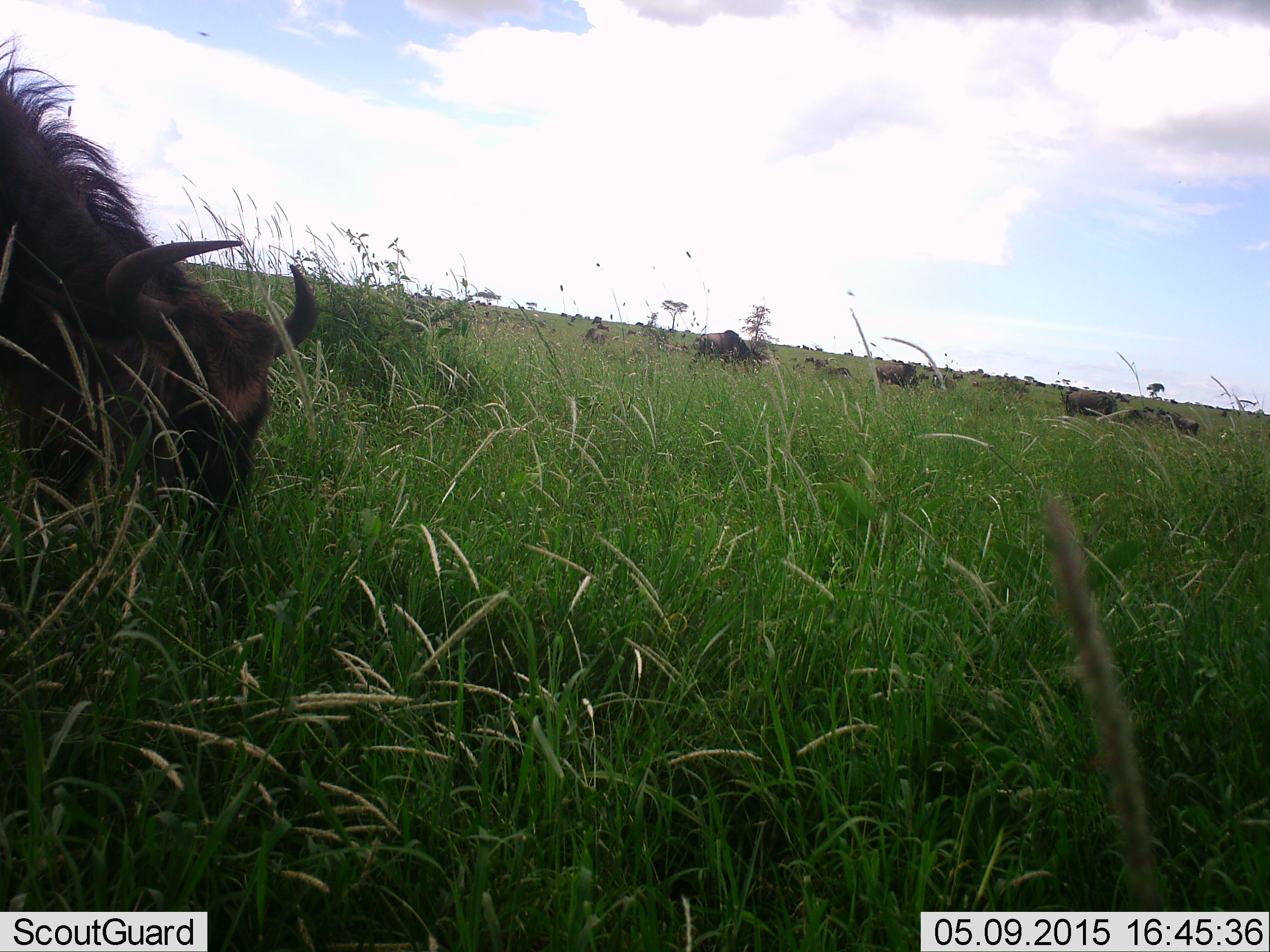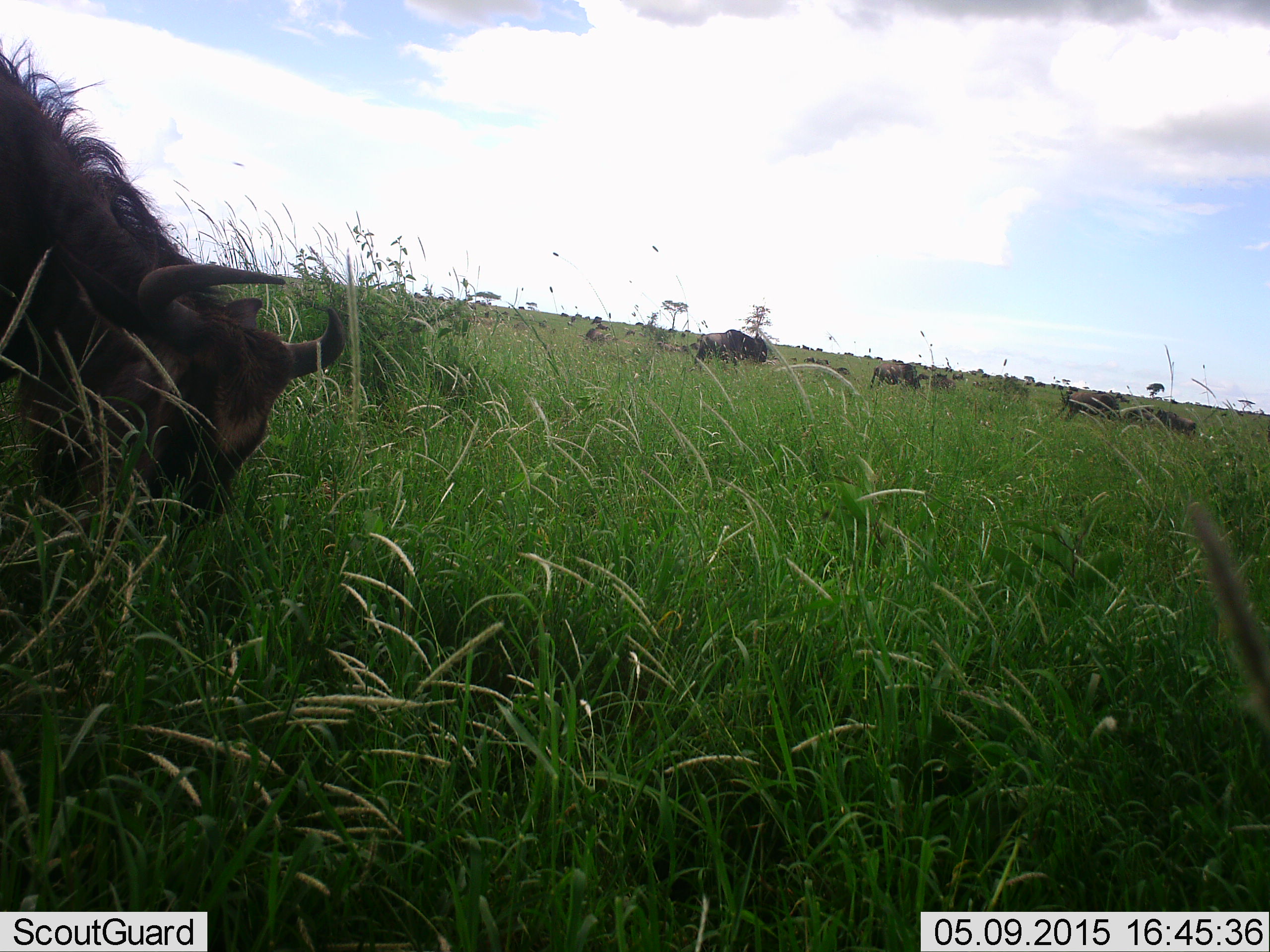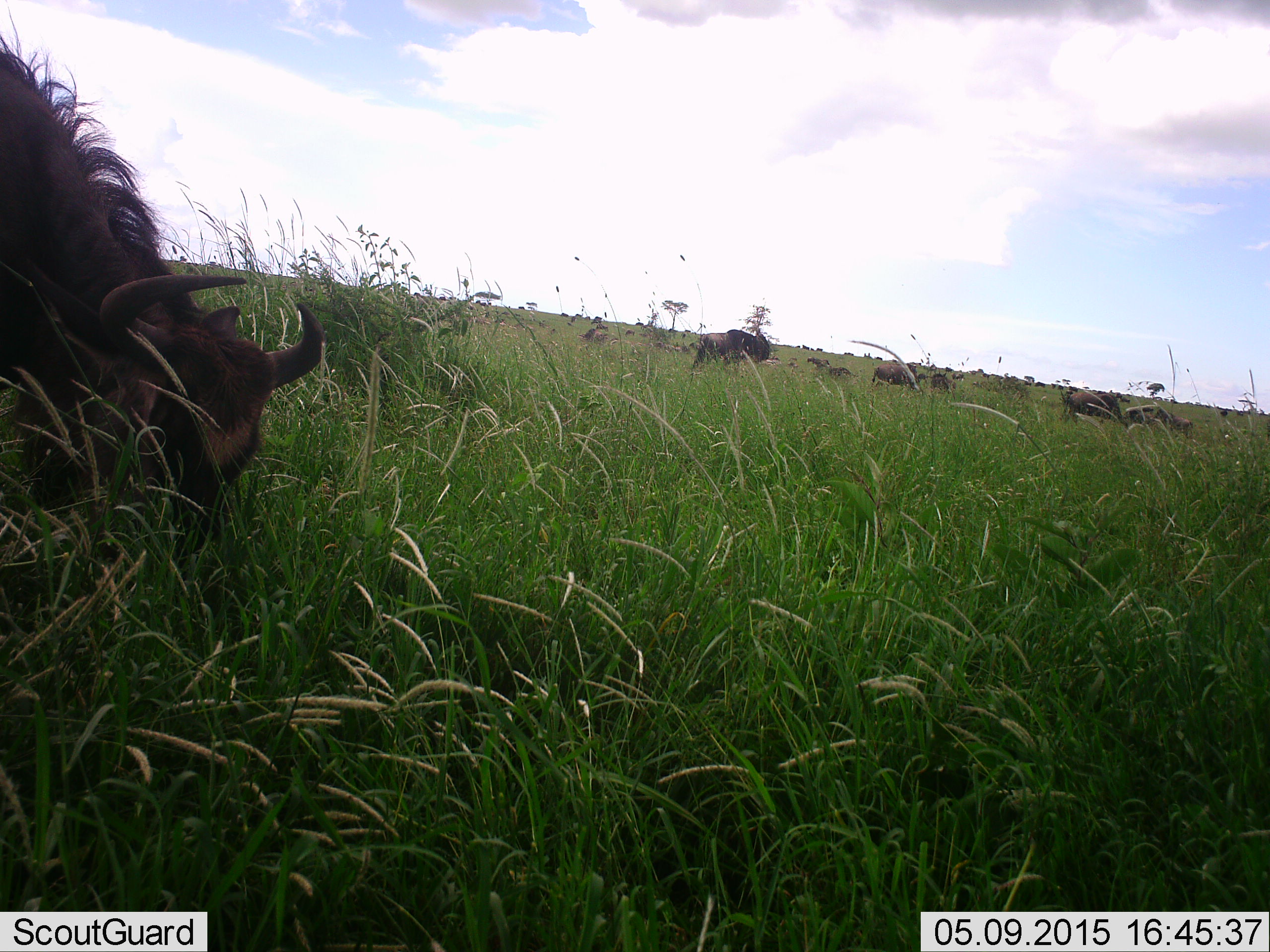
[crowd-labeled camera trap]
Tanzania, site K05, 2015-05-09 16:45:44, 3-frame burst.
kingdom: Animalia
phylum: Chordata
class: Mammalia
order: Artiodactyla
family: Bovidae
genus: Connochaetes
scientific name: Connochaetes taurinus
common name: blue wildebeest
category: wildebeest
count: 11-50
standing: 50%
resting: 10%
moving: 0%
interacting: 0%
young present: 0%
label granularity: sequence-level